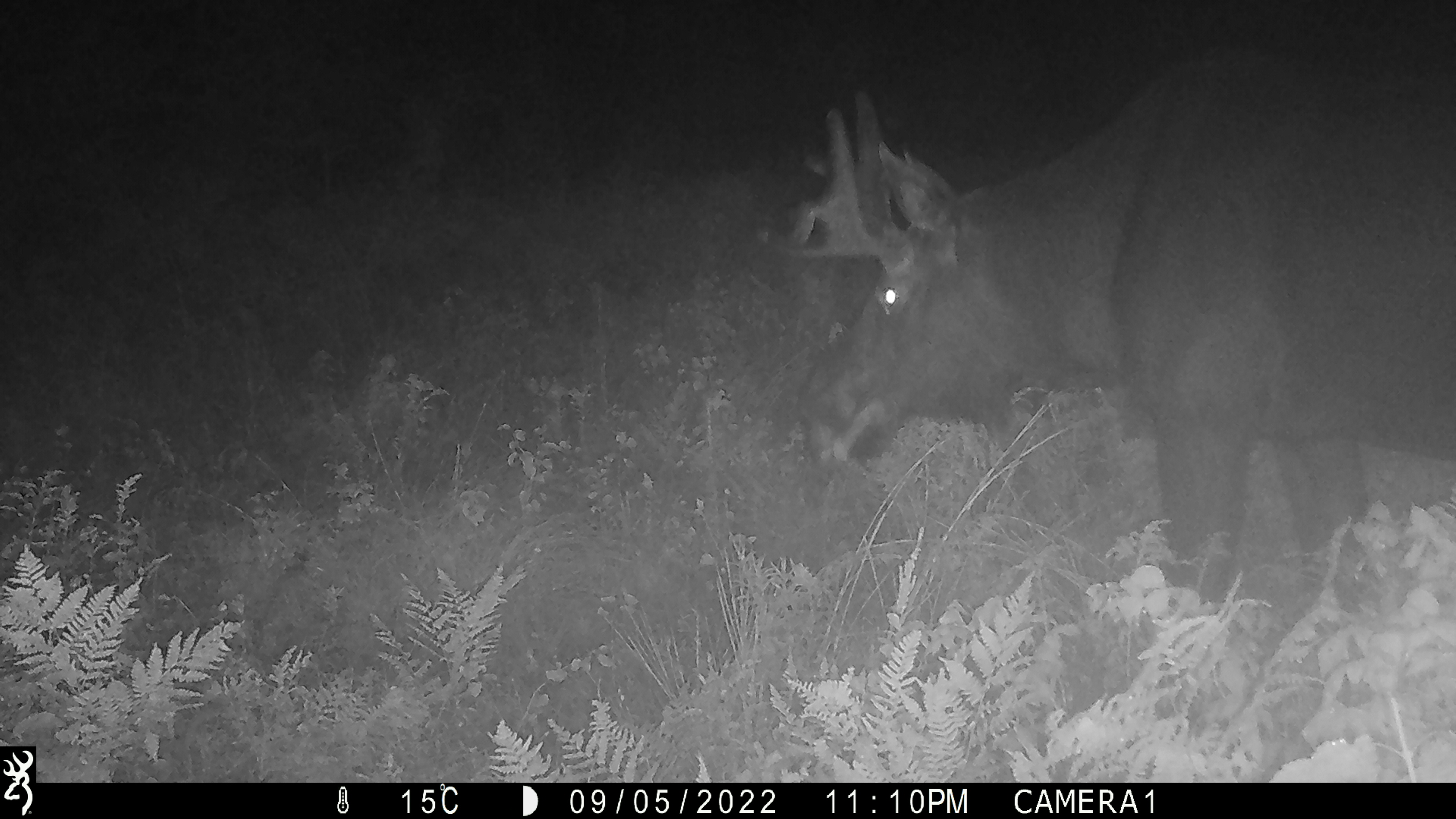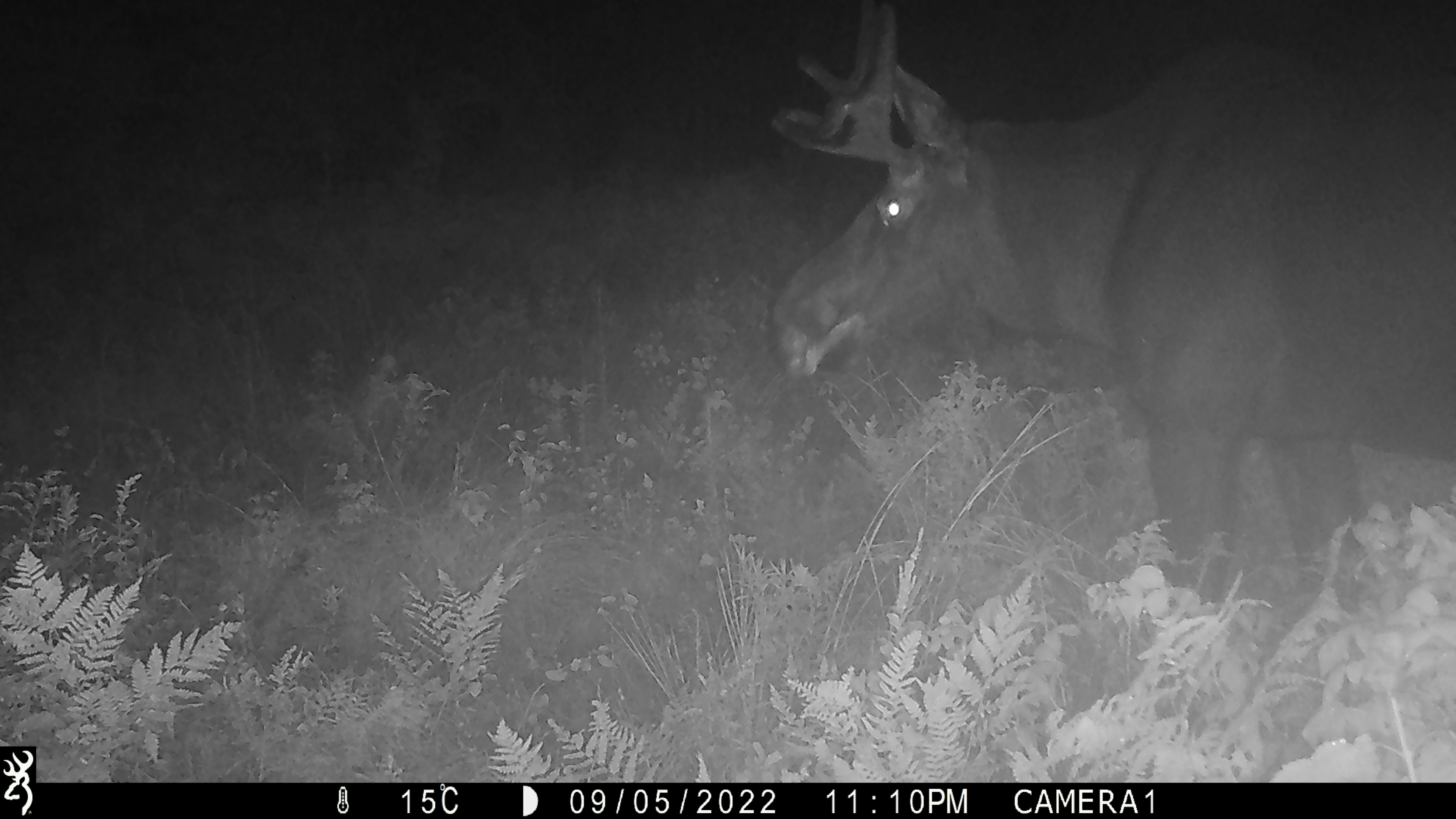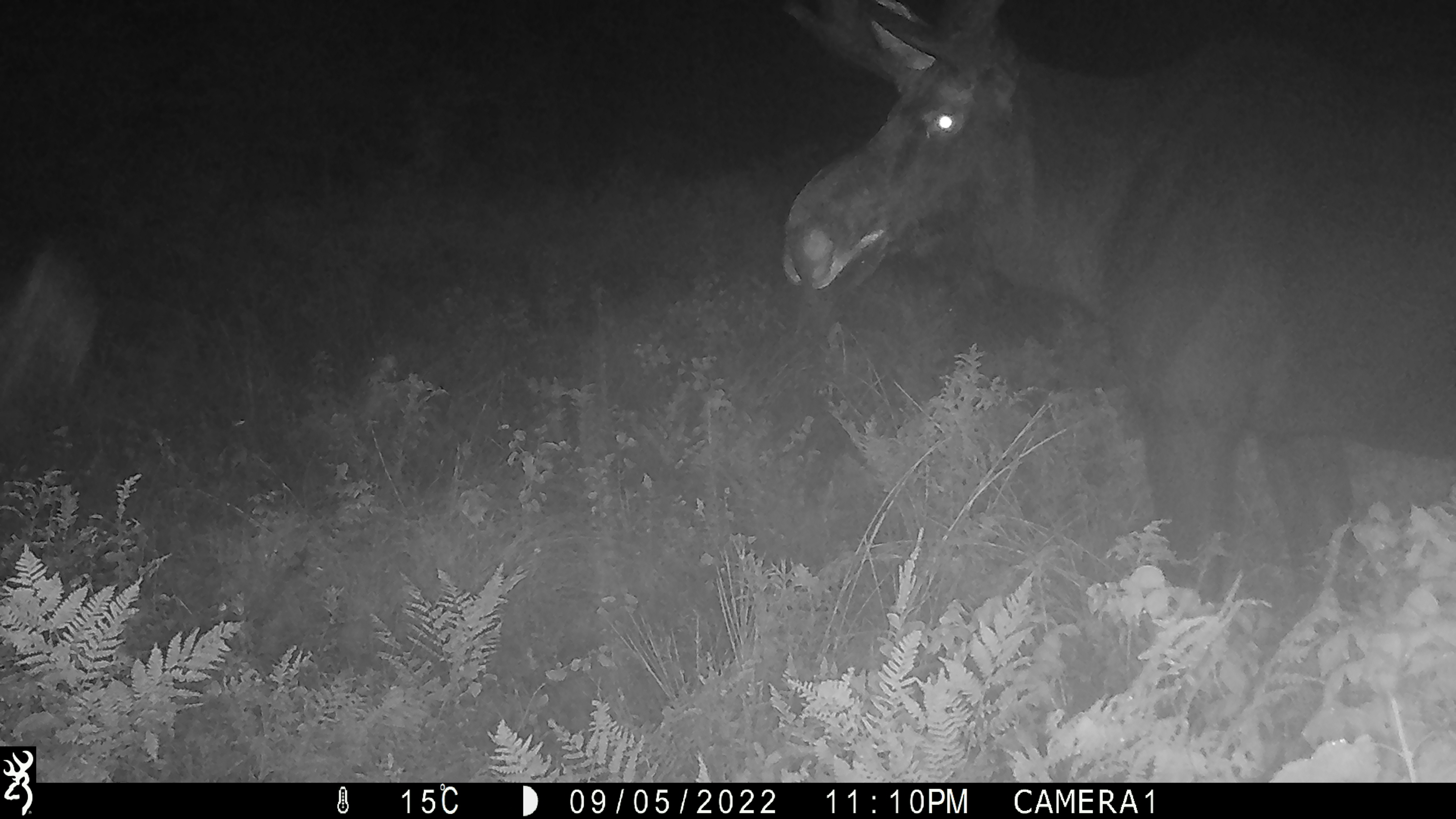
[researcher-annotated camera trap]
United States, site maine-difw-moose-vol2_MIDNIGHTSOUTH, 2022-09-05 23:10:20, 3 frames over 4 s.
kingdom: Animalia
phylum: Chordata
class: Mammalia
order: Artiodactyla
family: Cervidae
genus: Alces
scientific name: Alces alces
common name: moose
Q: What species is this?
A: Moose (Alces alces).